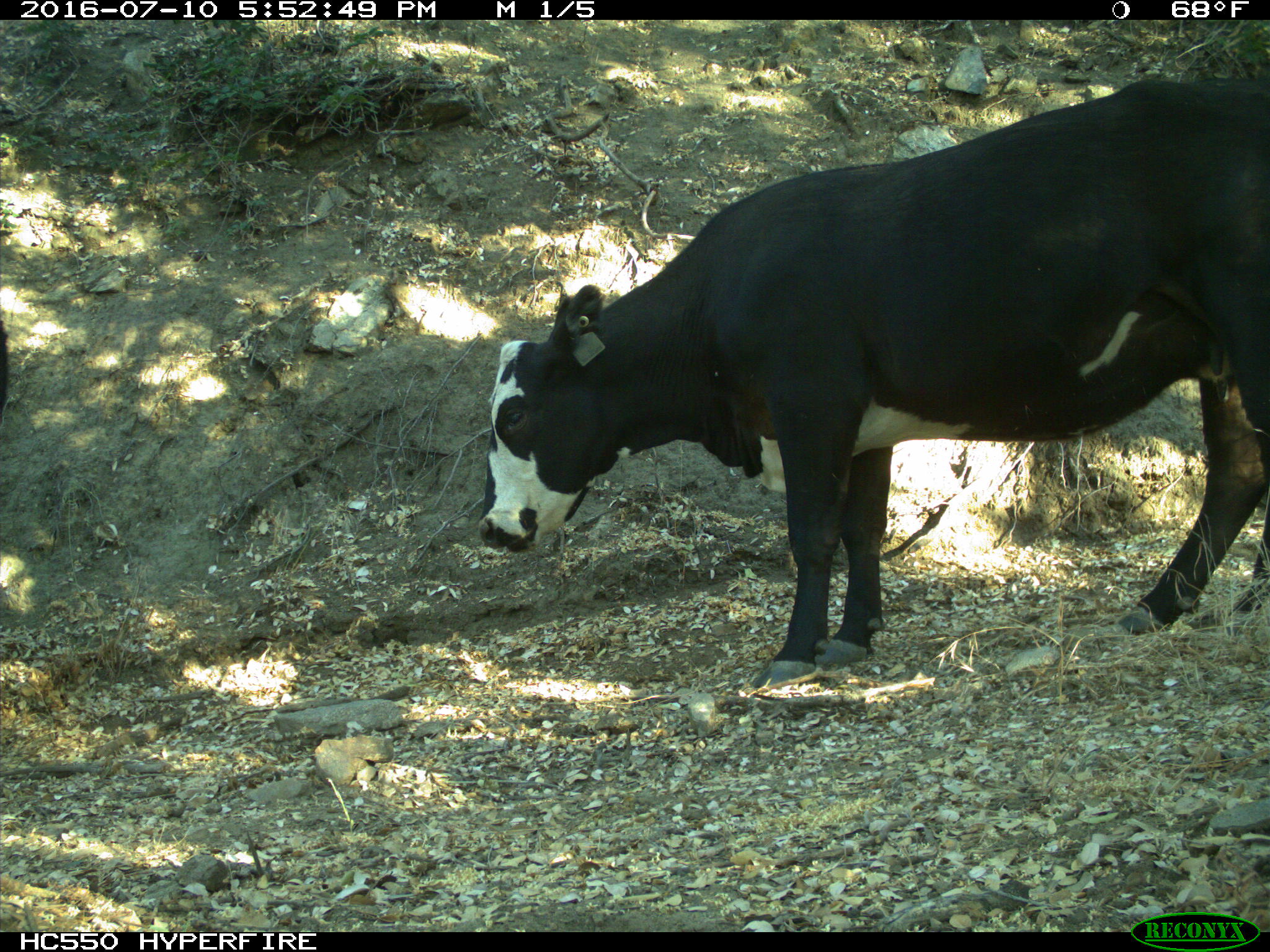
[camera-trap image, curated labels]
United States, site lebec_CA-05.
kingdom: Animalia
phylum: Chordata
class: Mammalia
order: Artiodactyla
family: Bovidae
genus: Bos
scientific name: Bos taurus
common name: domestic cow